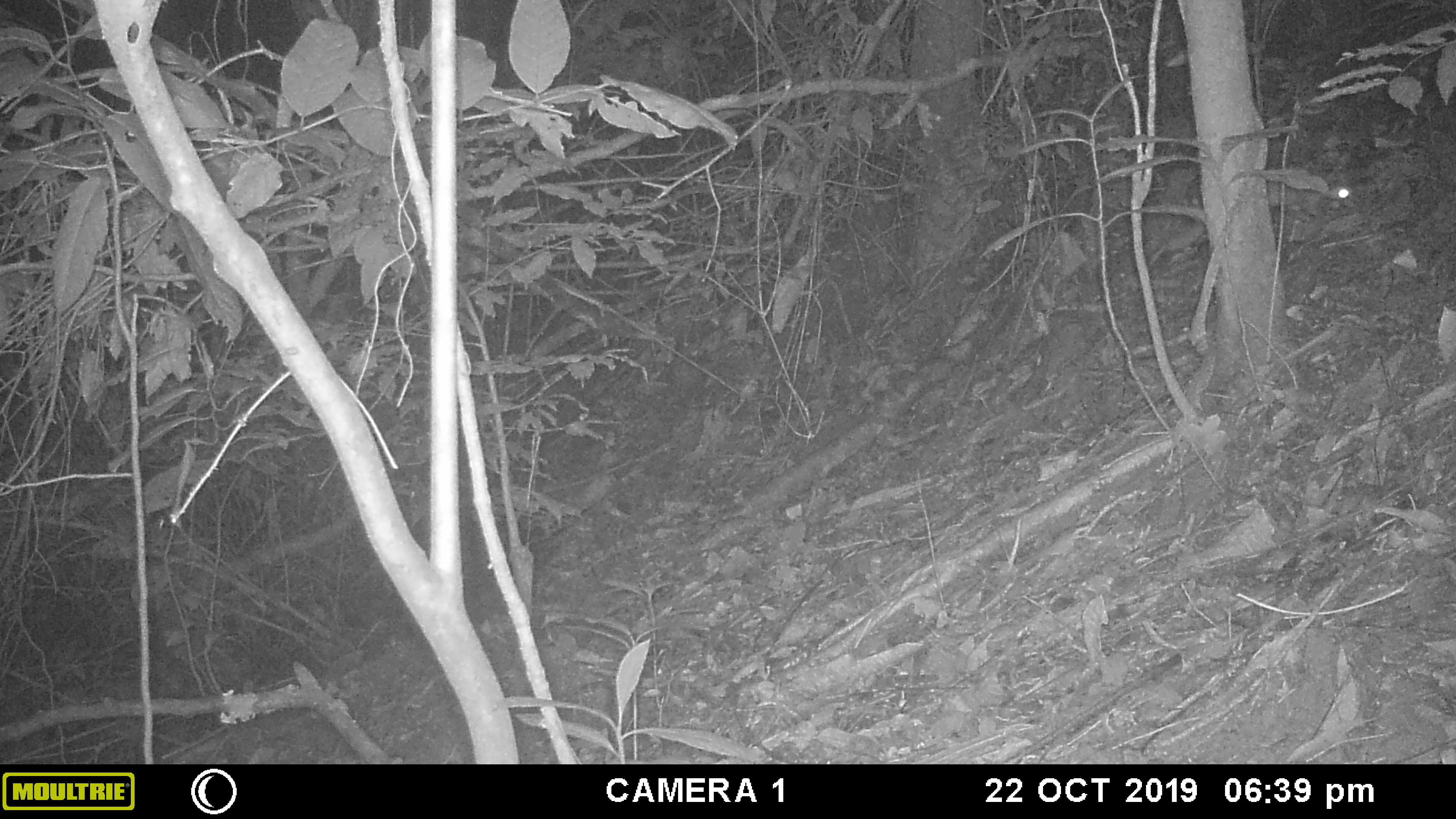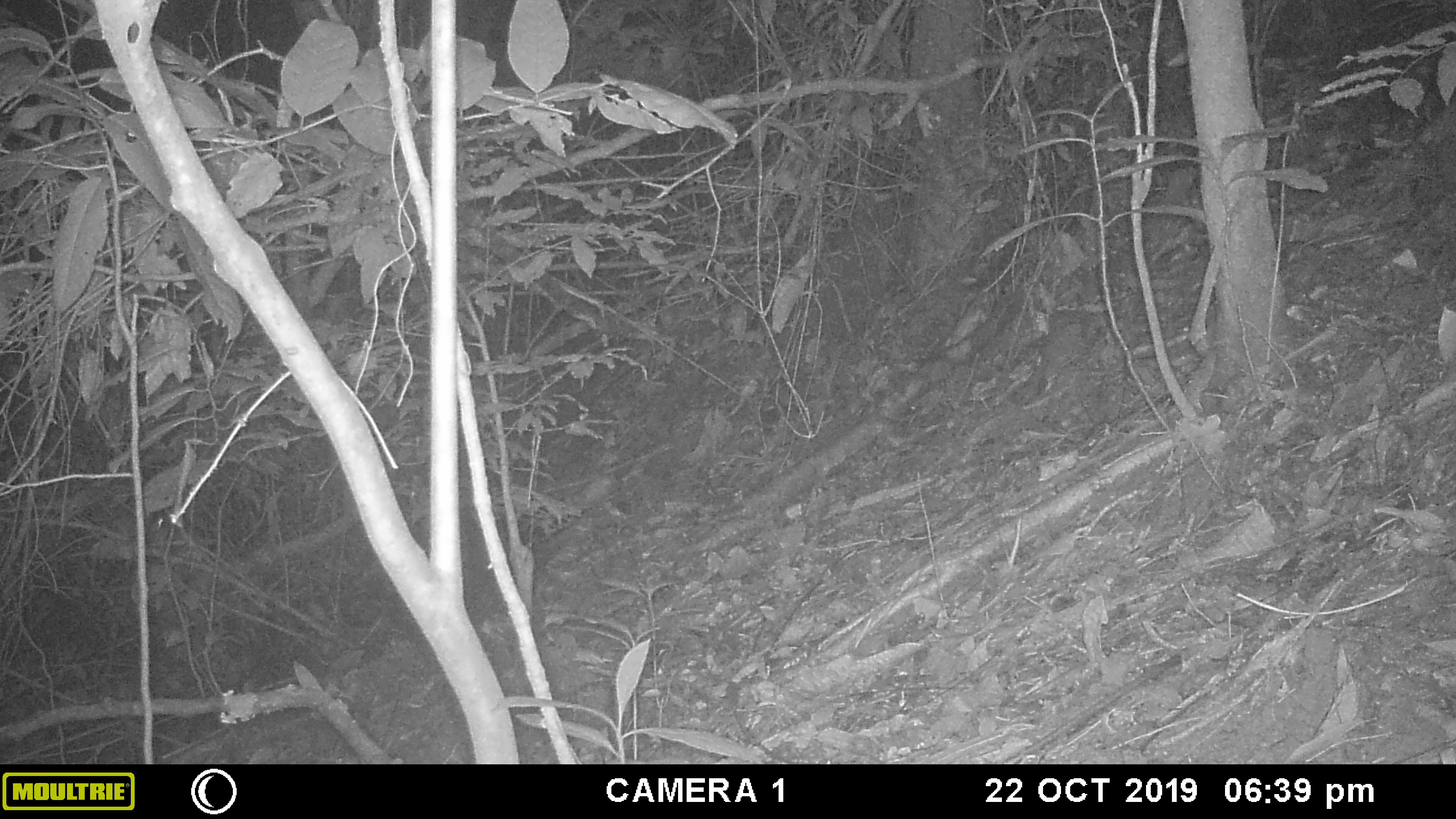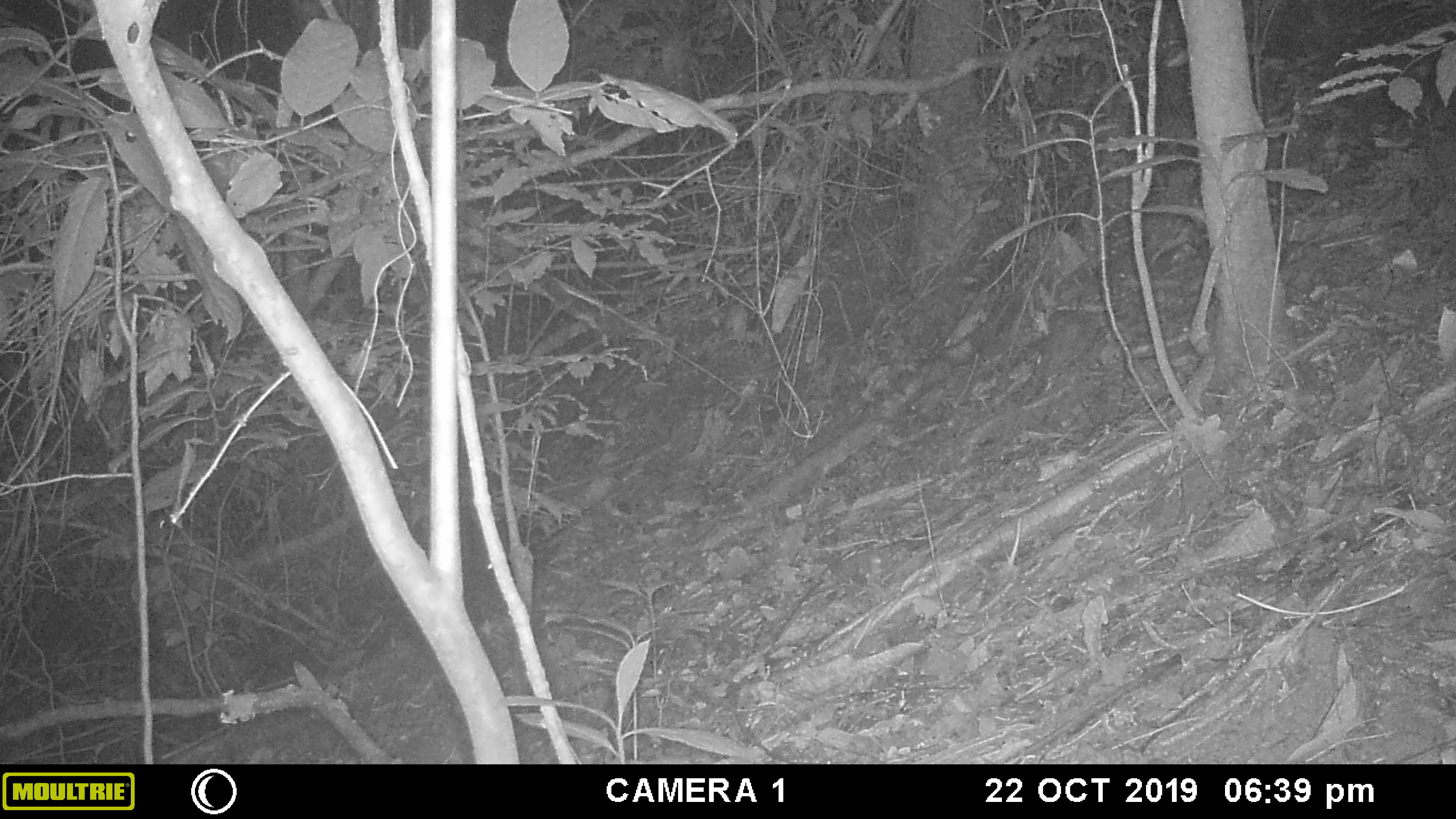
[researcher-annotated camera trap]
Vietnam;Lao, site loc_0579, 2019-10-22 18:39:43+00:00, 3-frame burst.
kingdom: Animalia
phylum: Chordata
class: Mammalia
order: Rodentia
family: Muridae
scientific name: Muridae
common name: old-world mice and rats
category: unidentified murid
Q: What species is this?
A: Unidentified murid (old-world mice and rats) (Muridae).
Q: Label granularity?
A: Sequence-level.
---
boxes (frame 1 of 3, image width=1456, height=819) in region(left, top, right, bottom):
unidentified murid: region(1161, 168, 1352, 258)